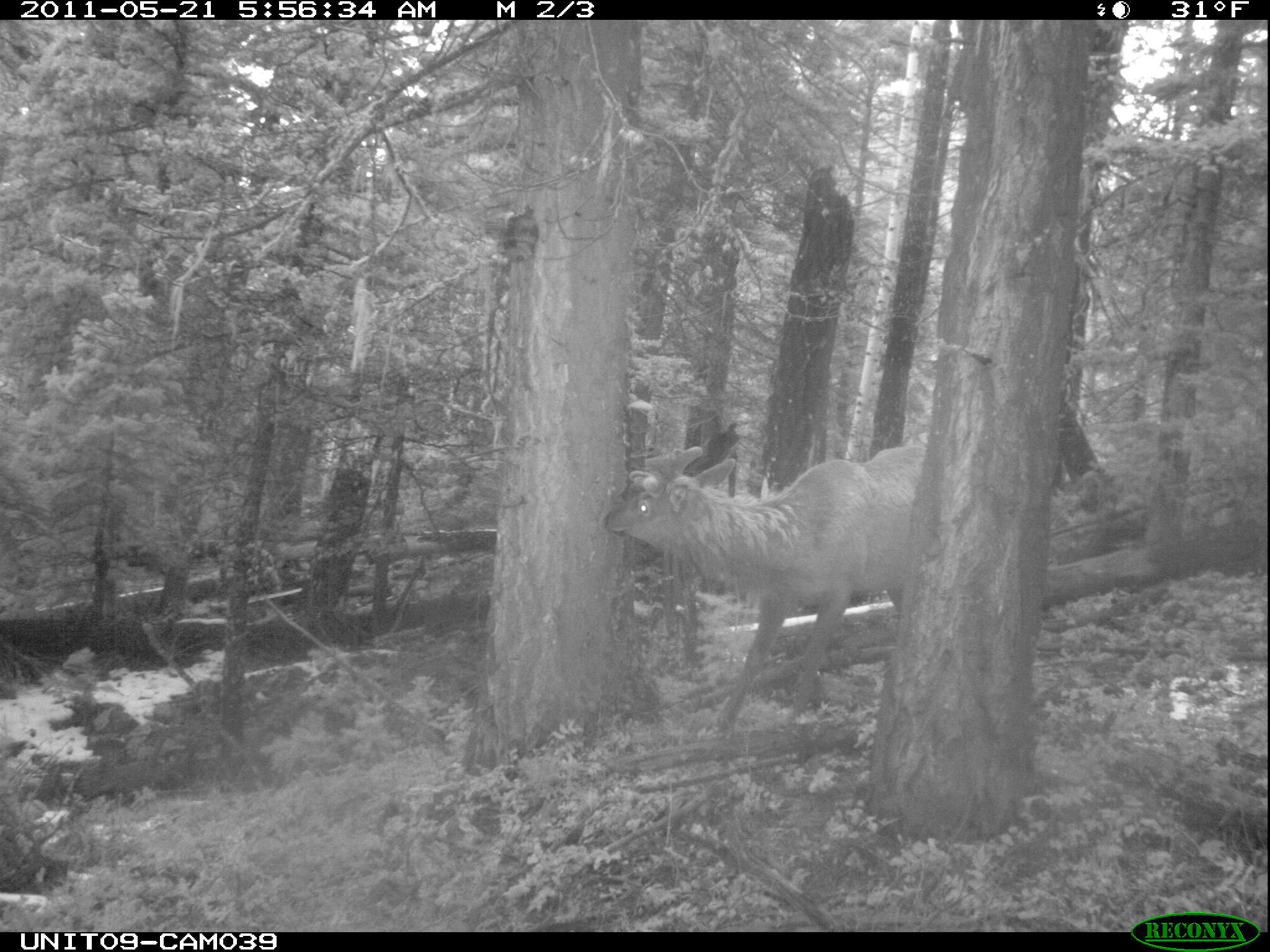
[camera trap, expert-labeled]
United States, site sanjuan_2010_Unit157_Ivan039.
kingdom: Animalia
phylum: Chordata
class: Mammalia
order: Artiodactyla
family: Cervidae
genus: Cervus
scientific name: Cervus elaphus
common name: red deer